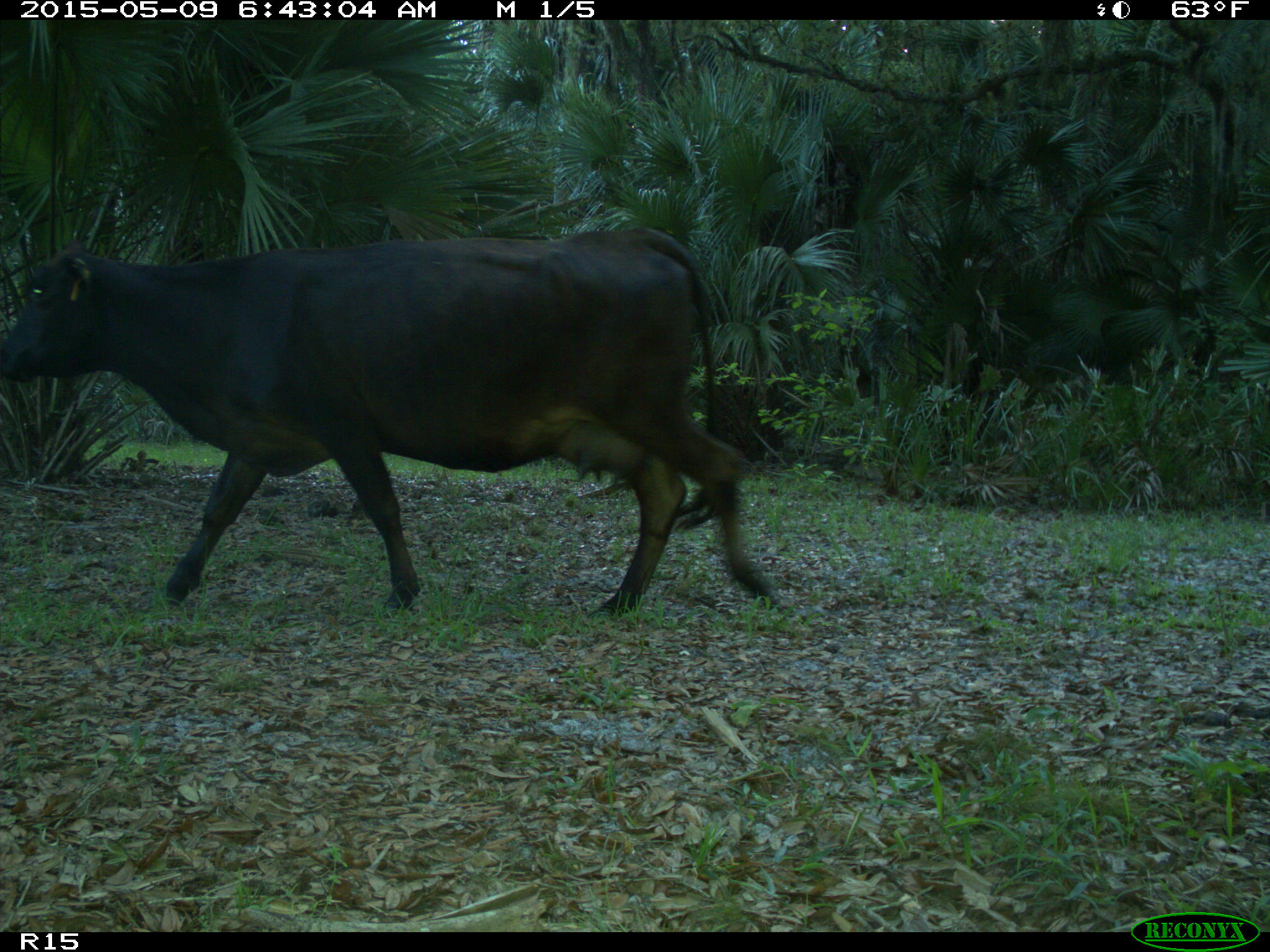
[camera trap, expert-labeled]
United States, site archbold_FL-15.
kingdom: Animalia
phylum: Chordata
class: Mammalia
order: Artiodactyla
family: Bovidae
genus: Bos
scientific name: Bos taurus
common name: domestic cow